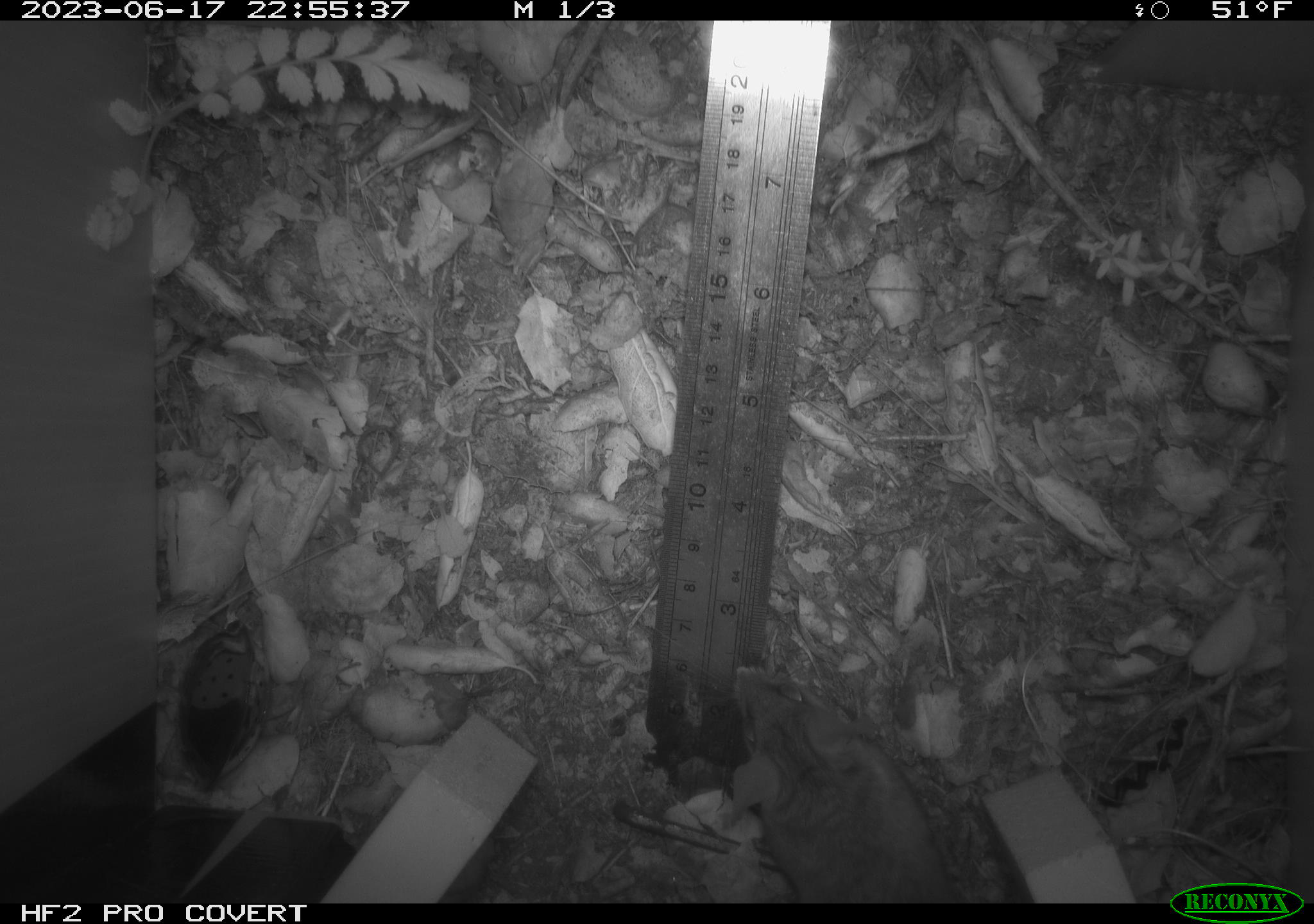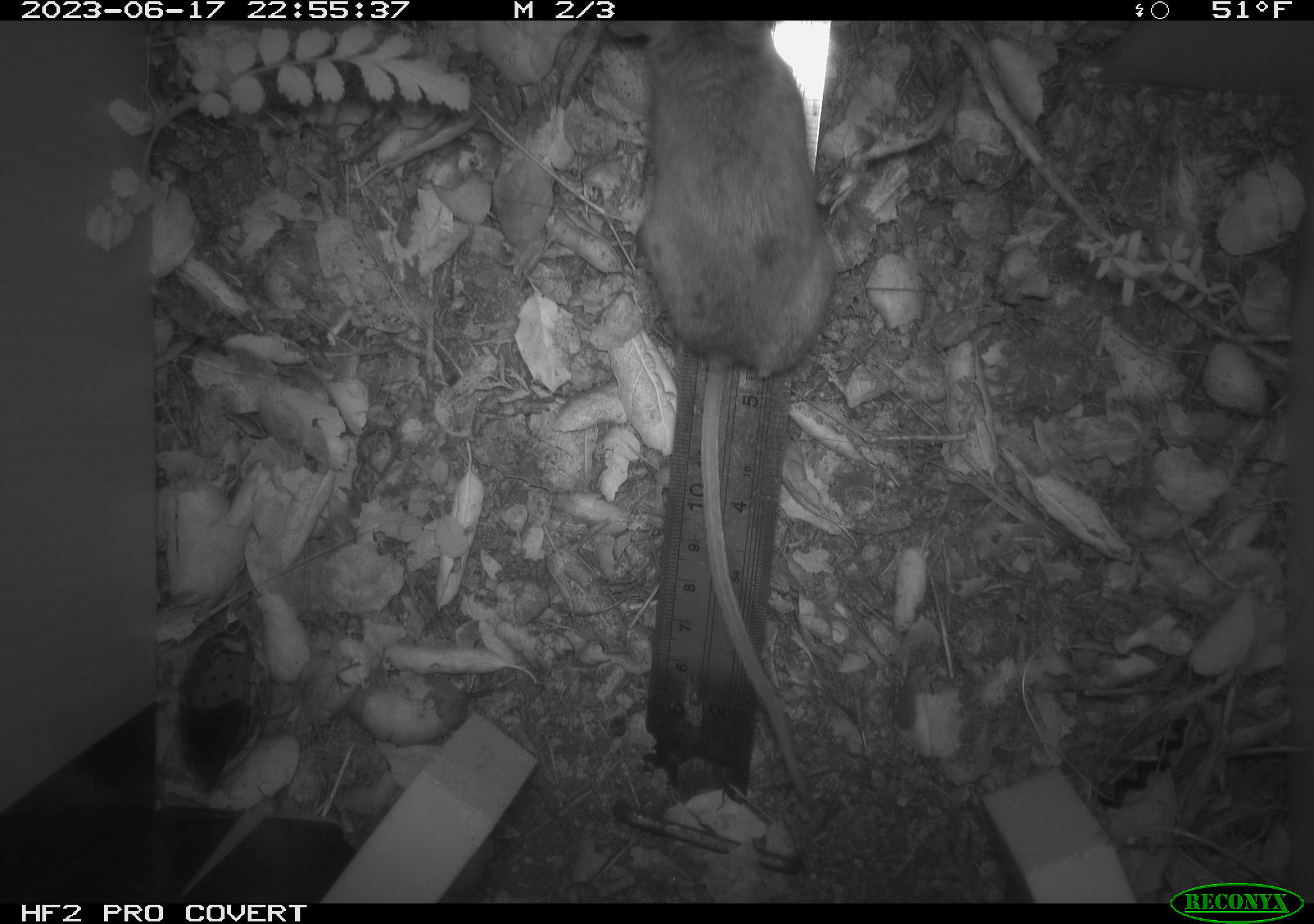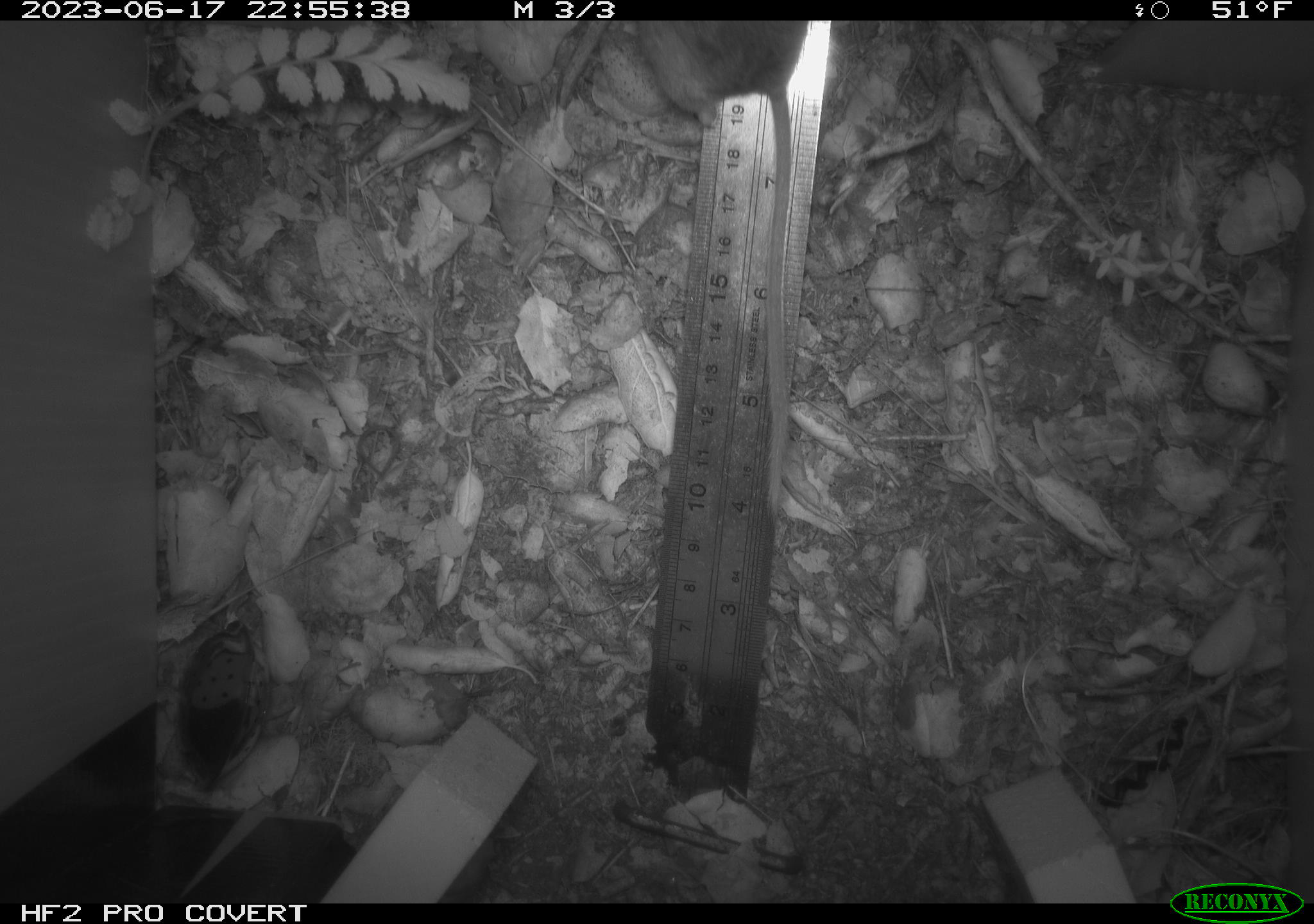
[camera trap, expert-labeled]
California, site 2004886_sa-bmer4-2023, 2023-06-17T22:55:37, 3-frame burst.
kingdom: Animalia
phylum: Chordata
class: Mammalia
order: Rodentia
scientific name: Rodentia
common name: mouse species